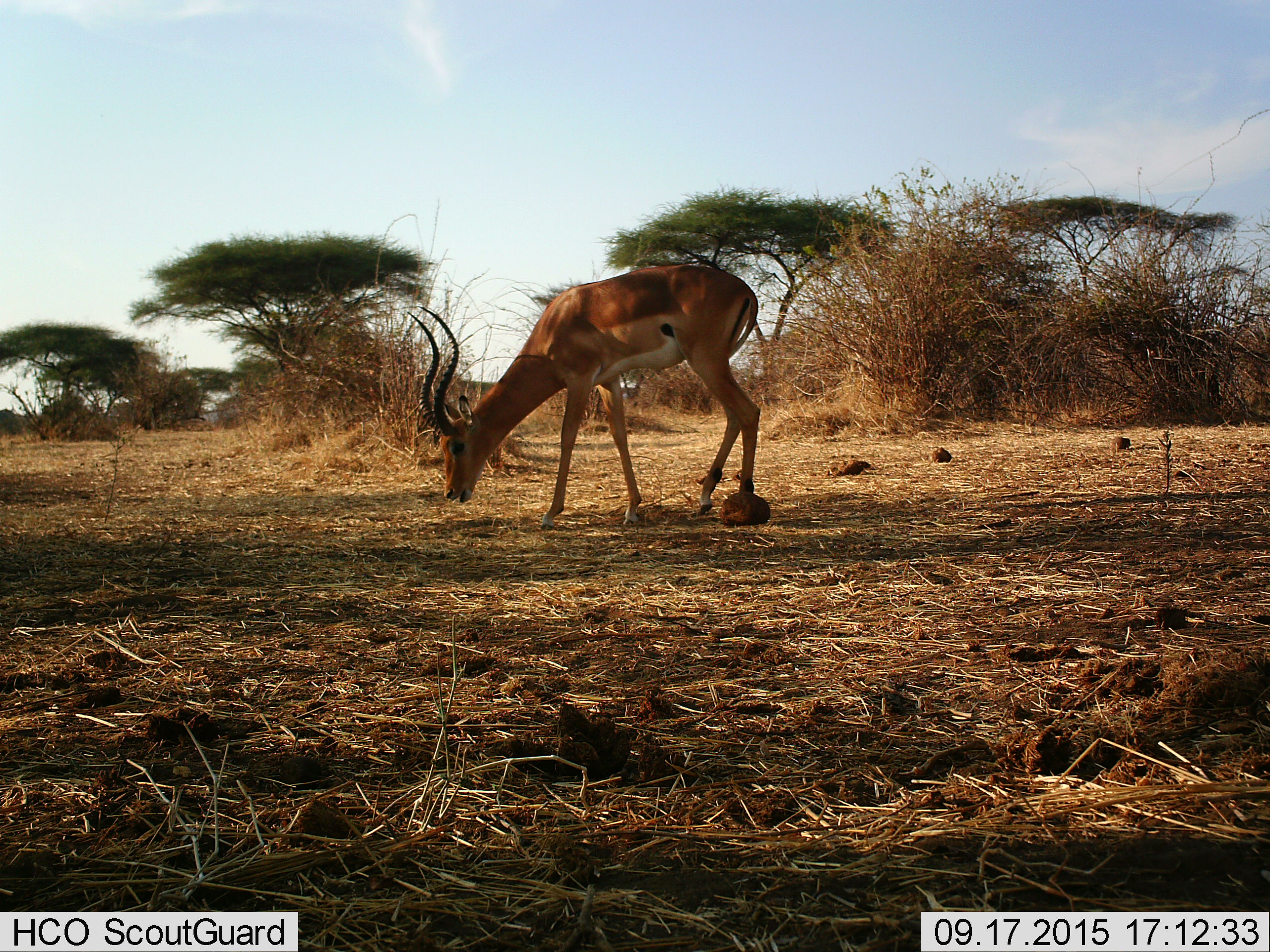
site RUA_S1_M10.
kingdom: Animalia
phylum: Chordata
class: Mammalia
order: Artiodactyla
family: Bovidae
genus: Aepyceros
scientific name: Aepyceros melampus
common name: impala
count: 1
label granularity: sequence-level